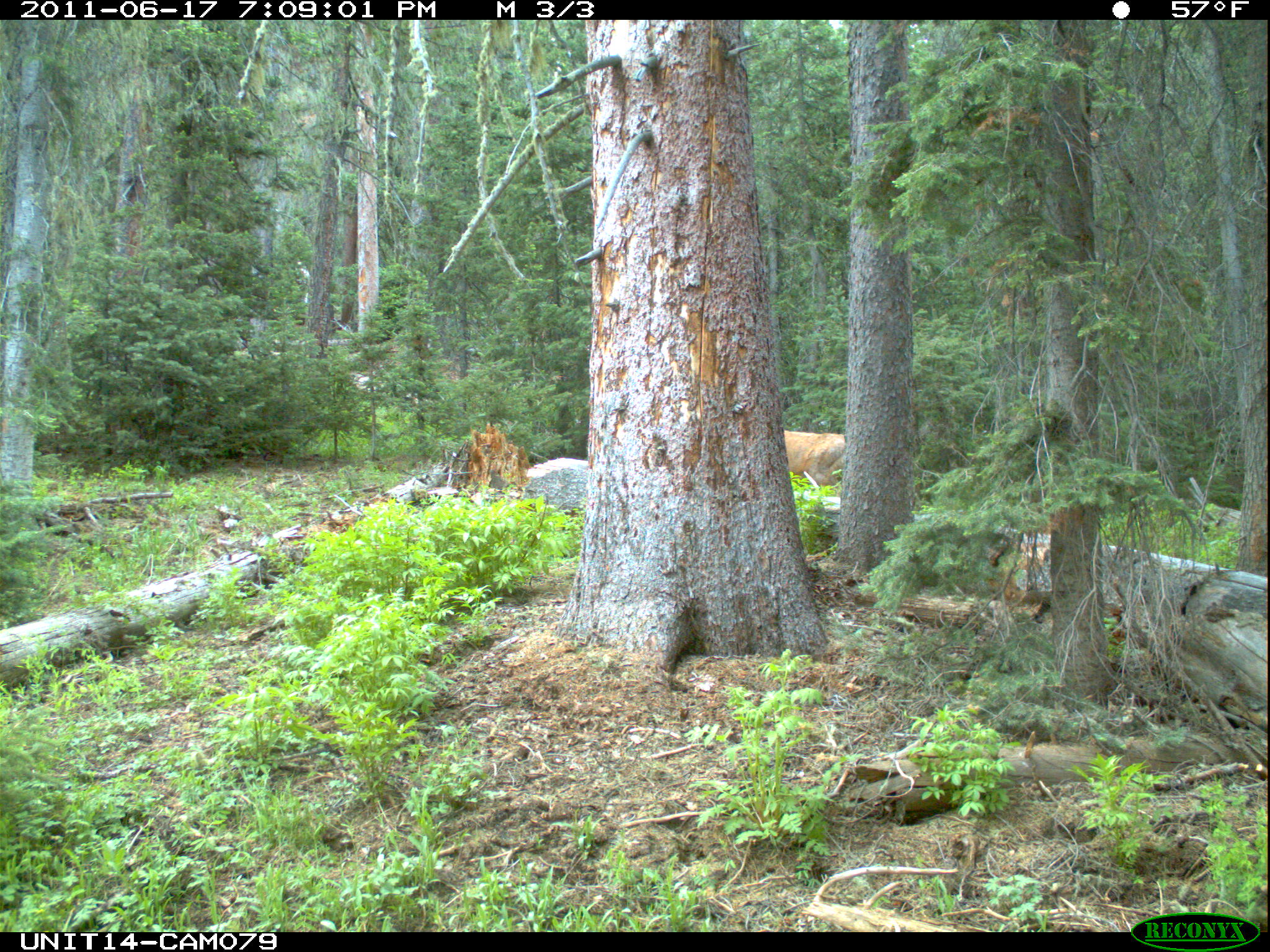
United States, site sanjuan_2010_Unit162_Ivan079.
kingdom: Animalia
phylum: Chordata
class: Mammalia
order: Artiodactyla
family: Cervidae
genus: Odocoileus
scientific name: Odocoileus hemionus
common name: mule deer